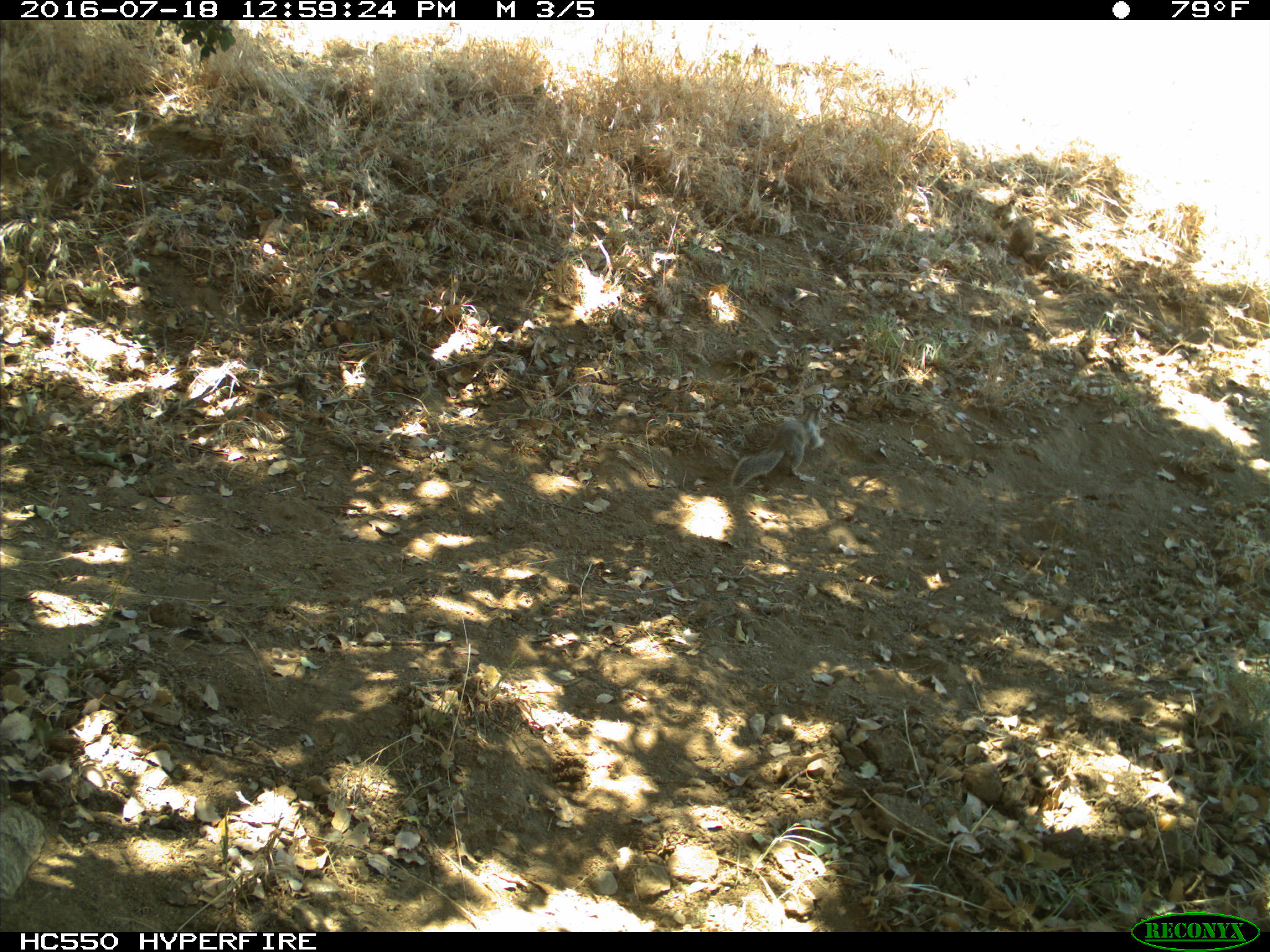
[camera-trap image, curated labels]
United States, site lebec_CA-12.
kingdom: Animalia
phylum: Chordata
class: Mammalia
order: Rodentia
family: Sciuridae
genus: Otospermophilus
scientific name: Otospermophilus beecheyi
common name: california ground squirrel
Otospermophilus beecheyi (california ground squirrel).